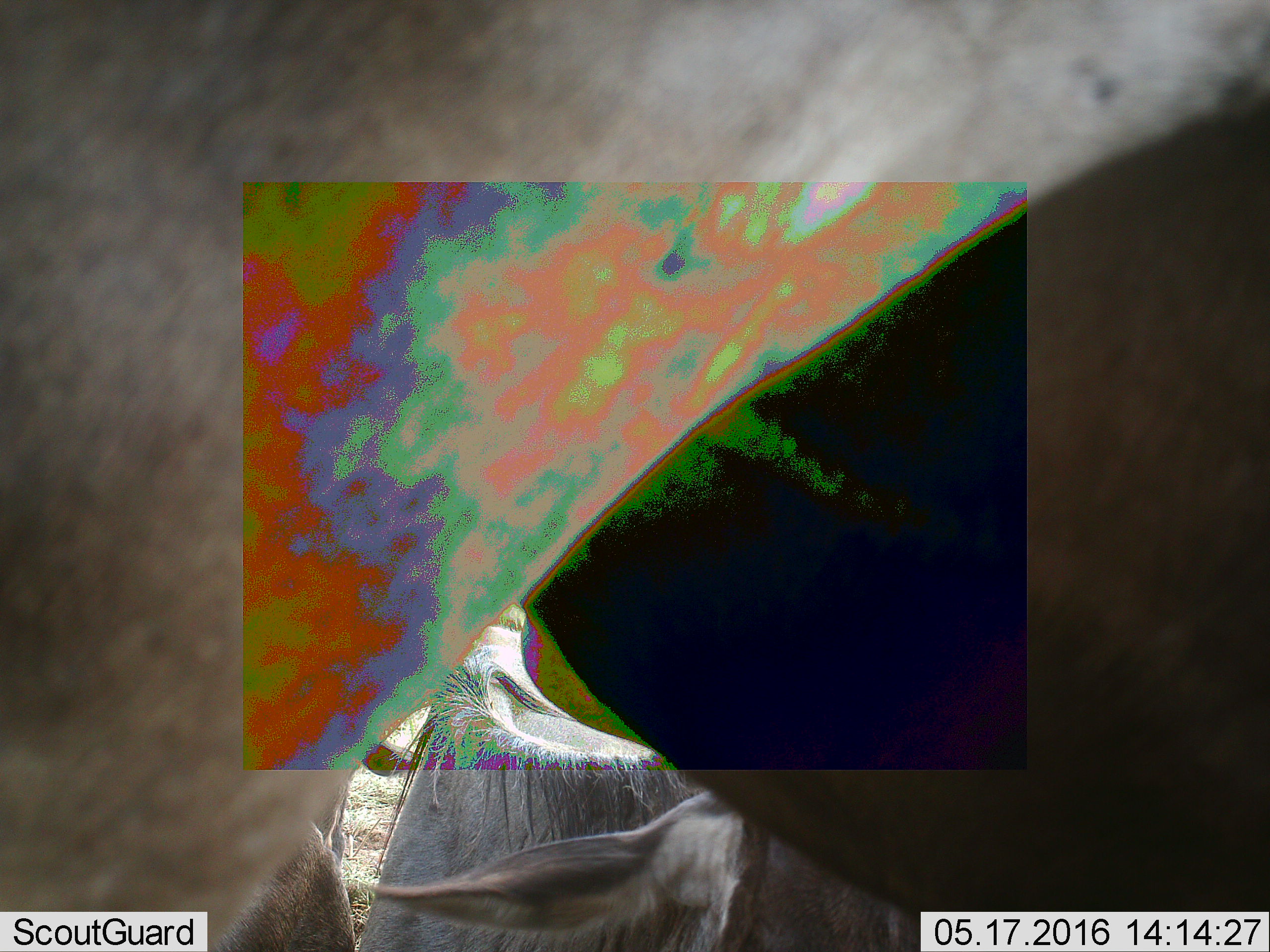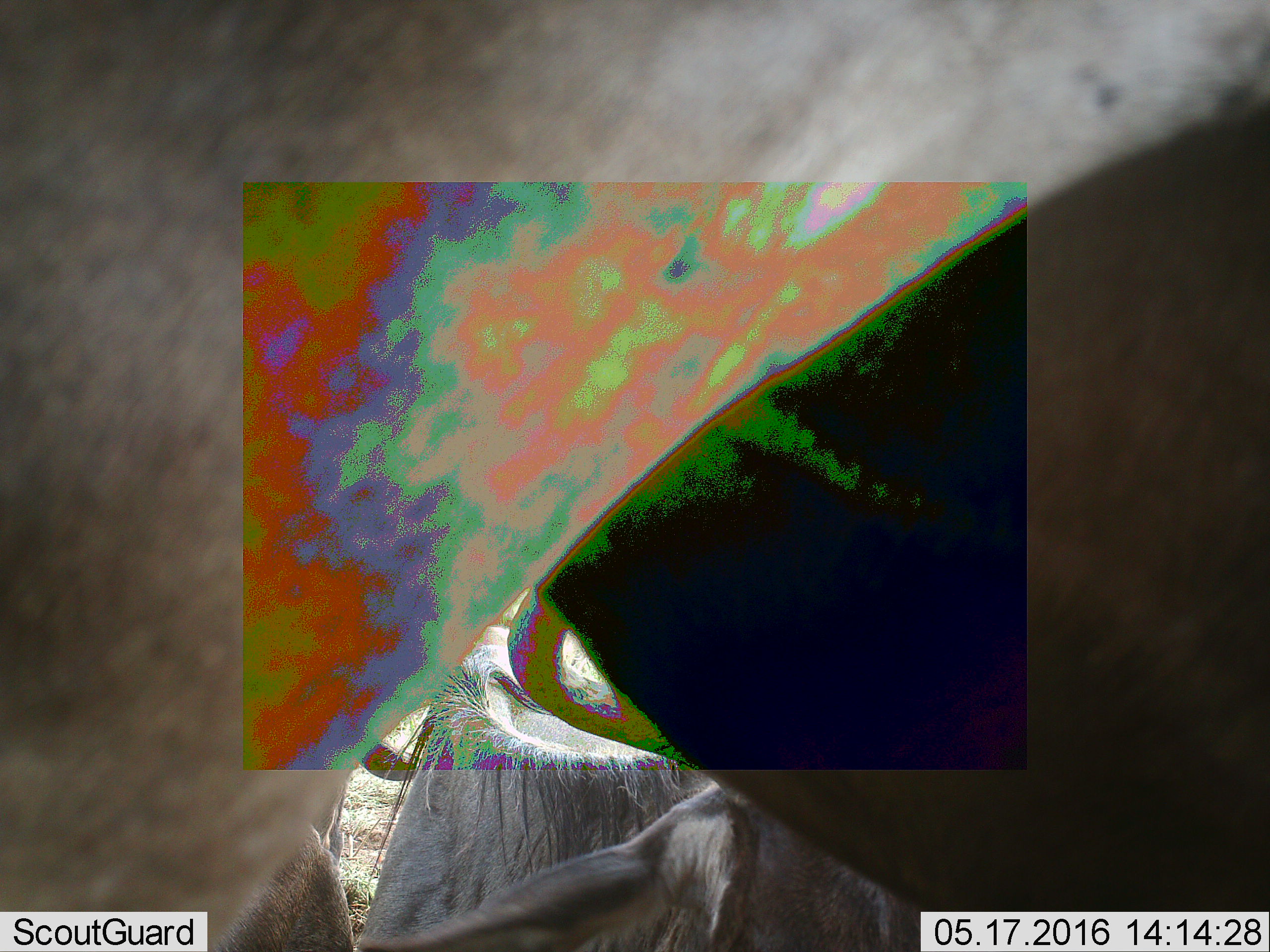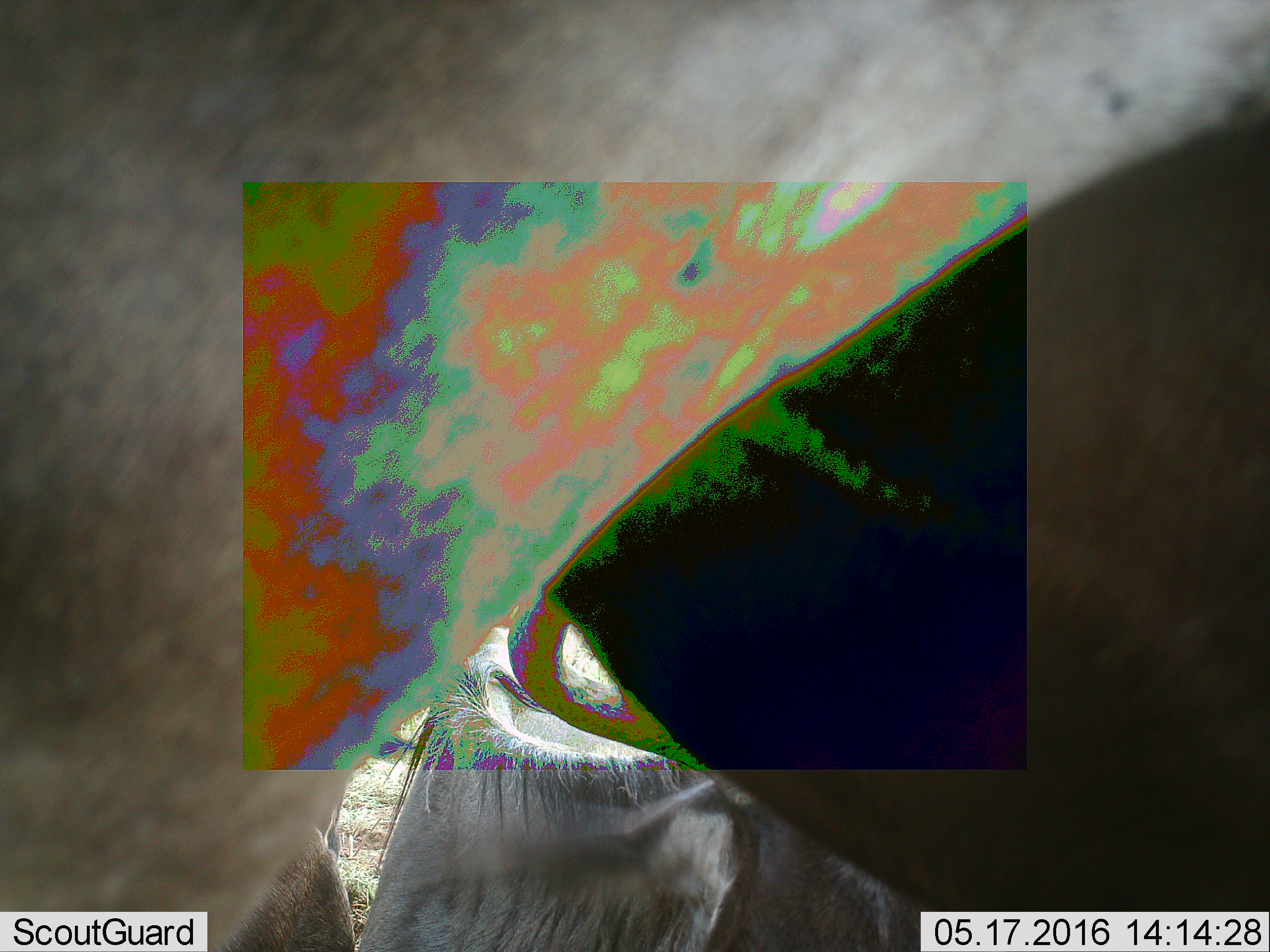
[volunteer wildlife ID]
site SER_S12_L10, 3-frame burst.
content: unidentified animal